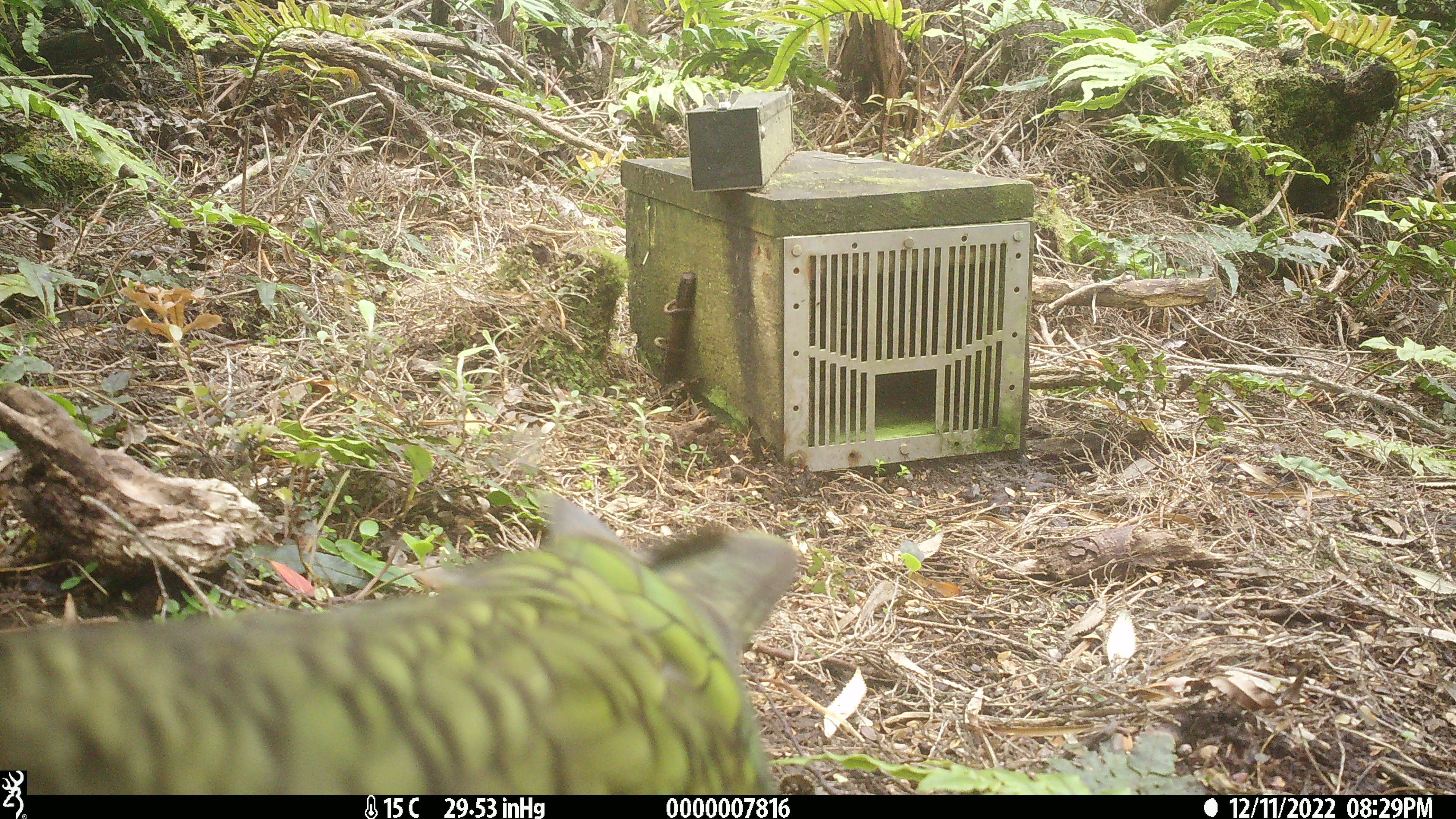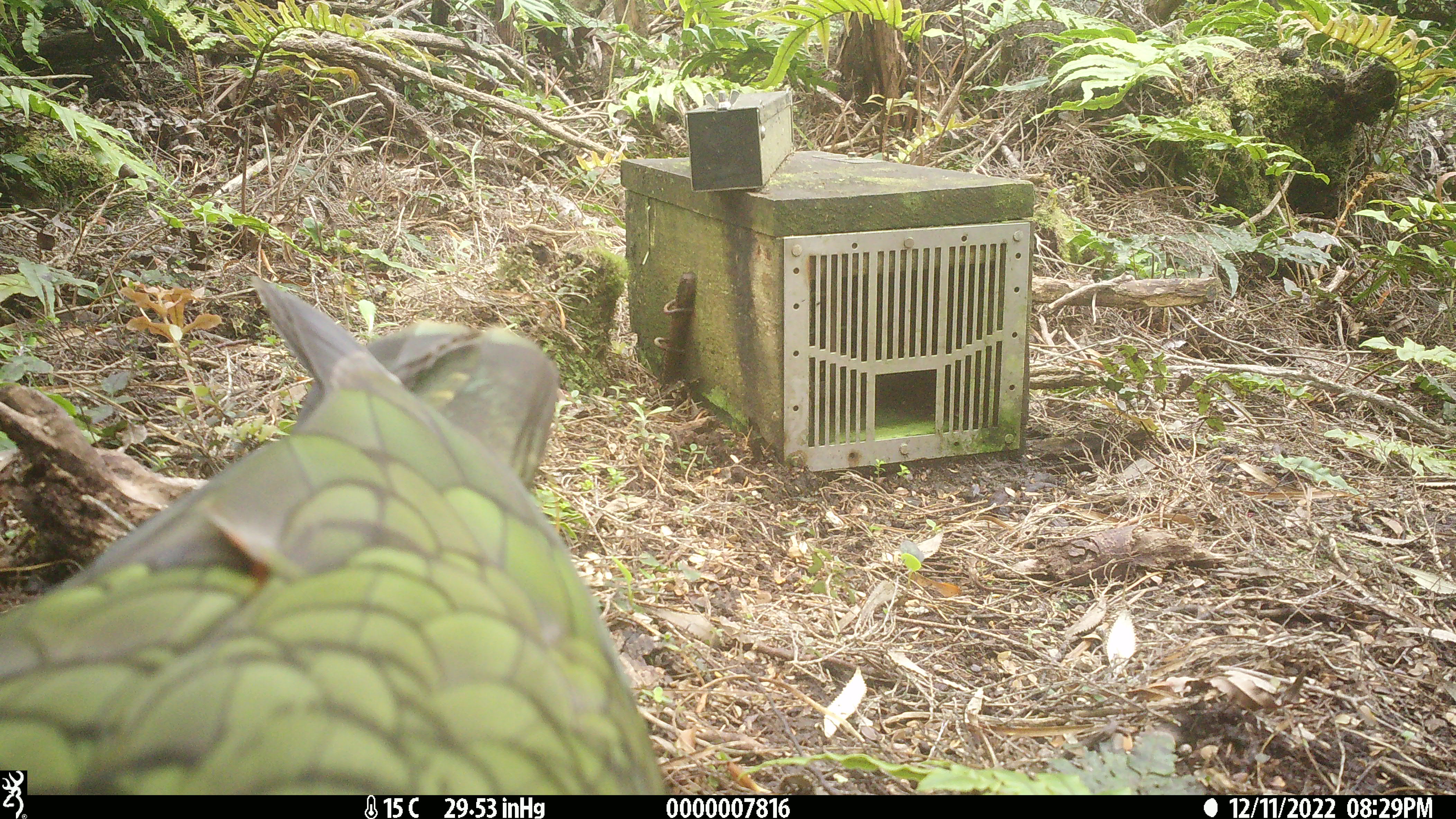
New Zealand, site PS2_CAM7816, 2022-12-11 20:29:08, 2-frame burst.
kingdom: Animalia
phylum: Chordata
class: Aves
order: Psittaciformes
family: Strigopidae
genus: Nestor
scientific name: Nestor notabilis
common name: kea